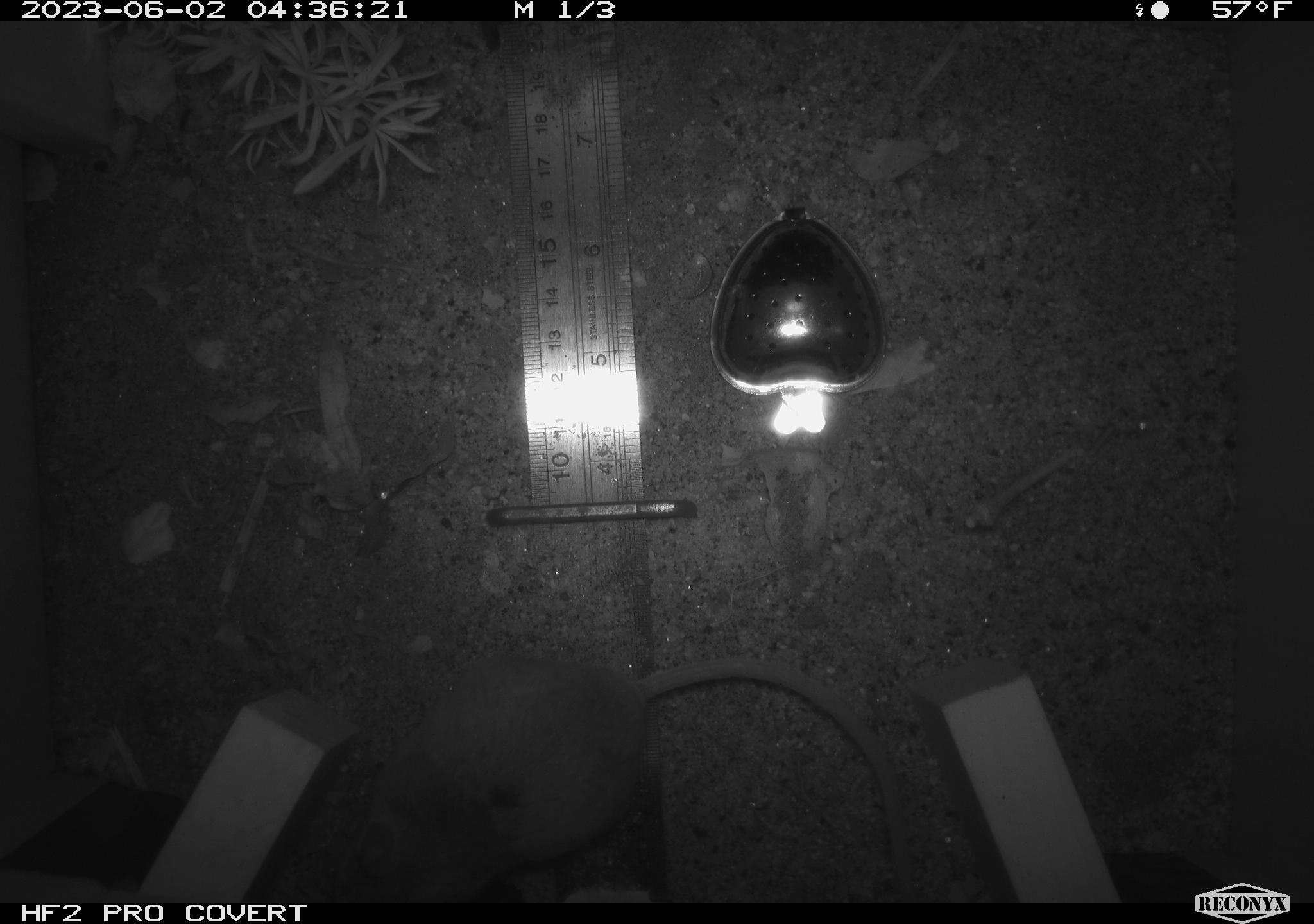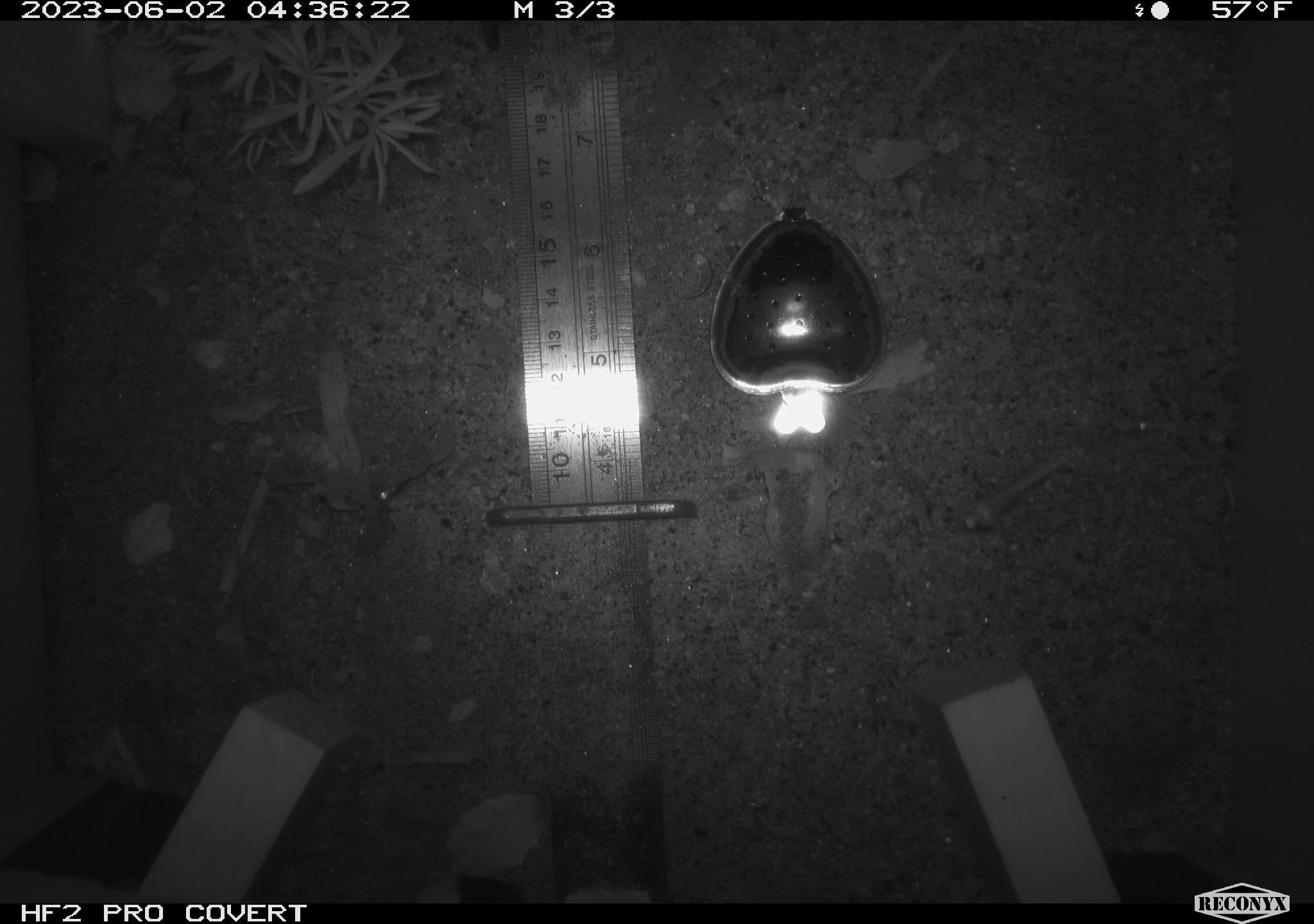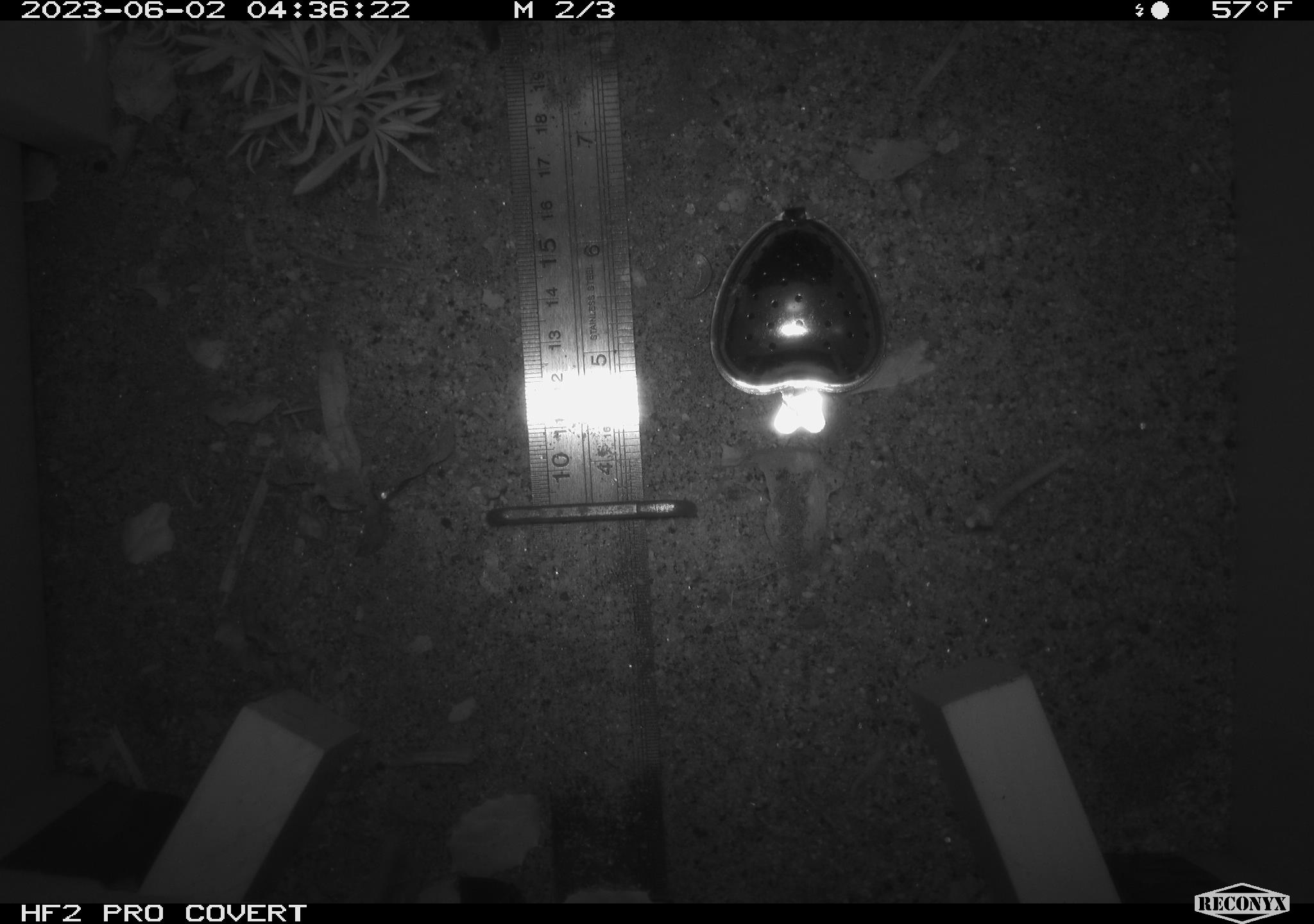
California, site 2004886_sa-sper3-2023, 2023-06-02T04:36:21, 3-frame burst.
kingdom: Animalia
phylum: Chordata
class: Mammalia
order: Rodentia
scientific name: Rodentia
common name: mouse species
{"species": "mouse species (Rodentia)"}